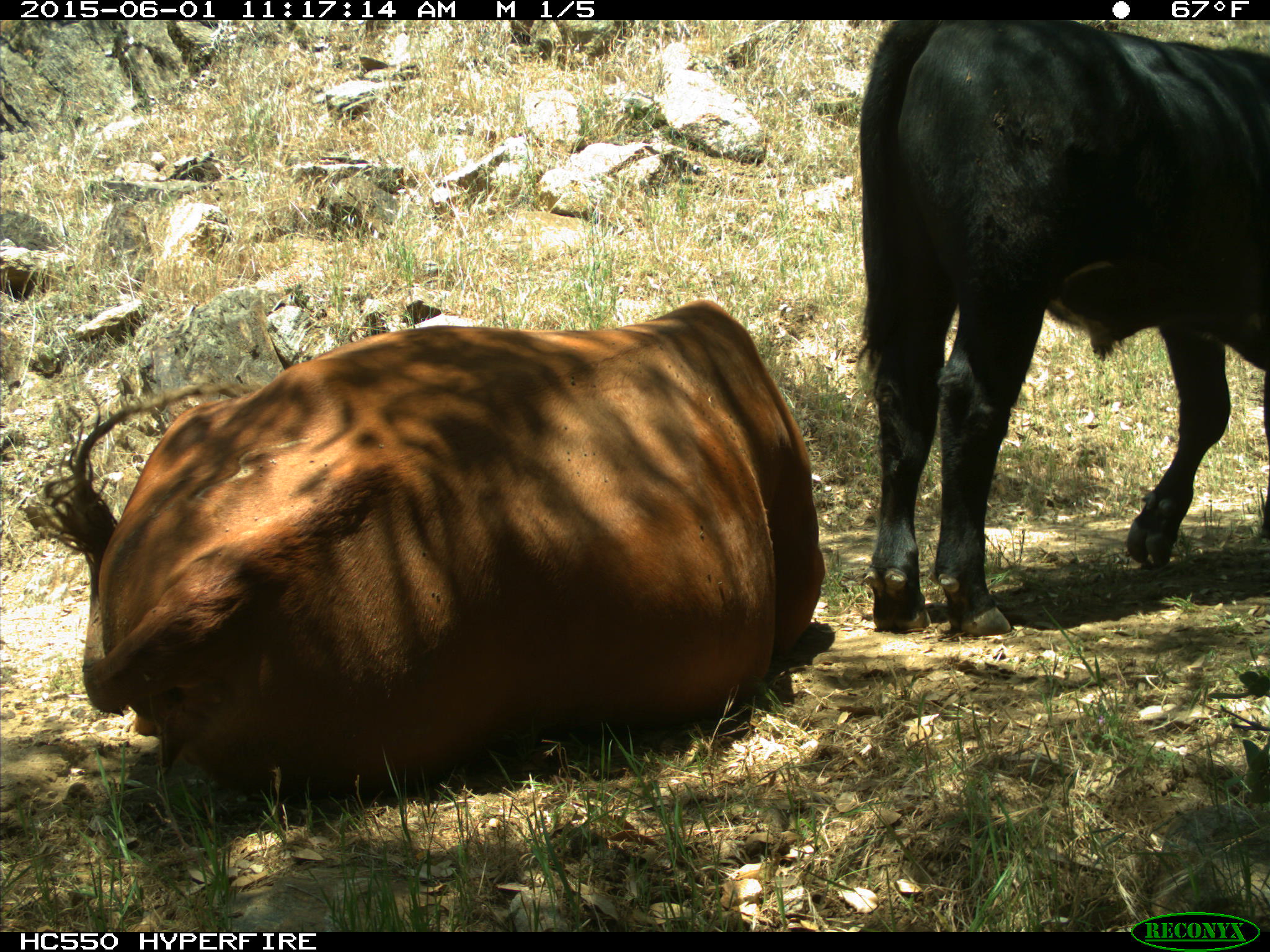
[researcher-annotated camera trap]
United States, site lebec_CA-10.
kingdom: Animalia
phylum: Chordata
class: Mammalia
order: Artiodactyla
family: Bovidae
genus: Bos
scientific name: Bos taurus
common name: domestic cow